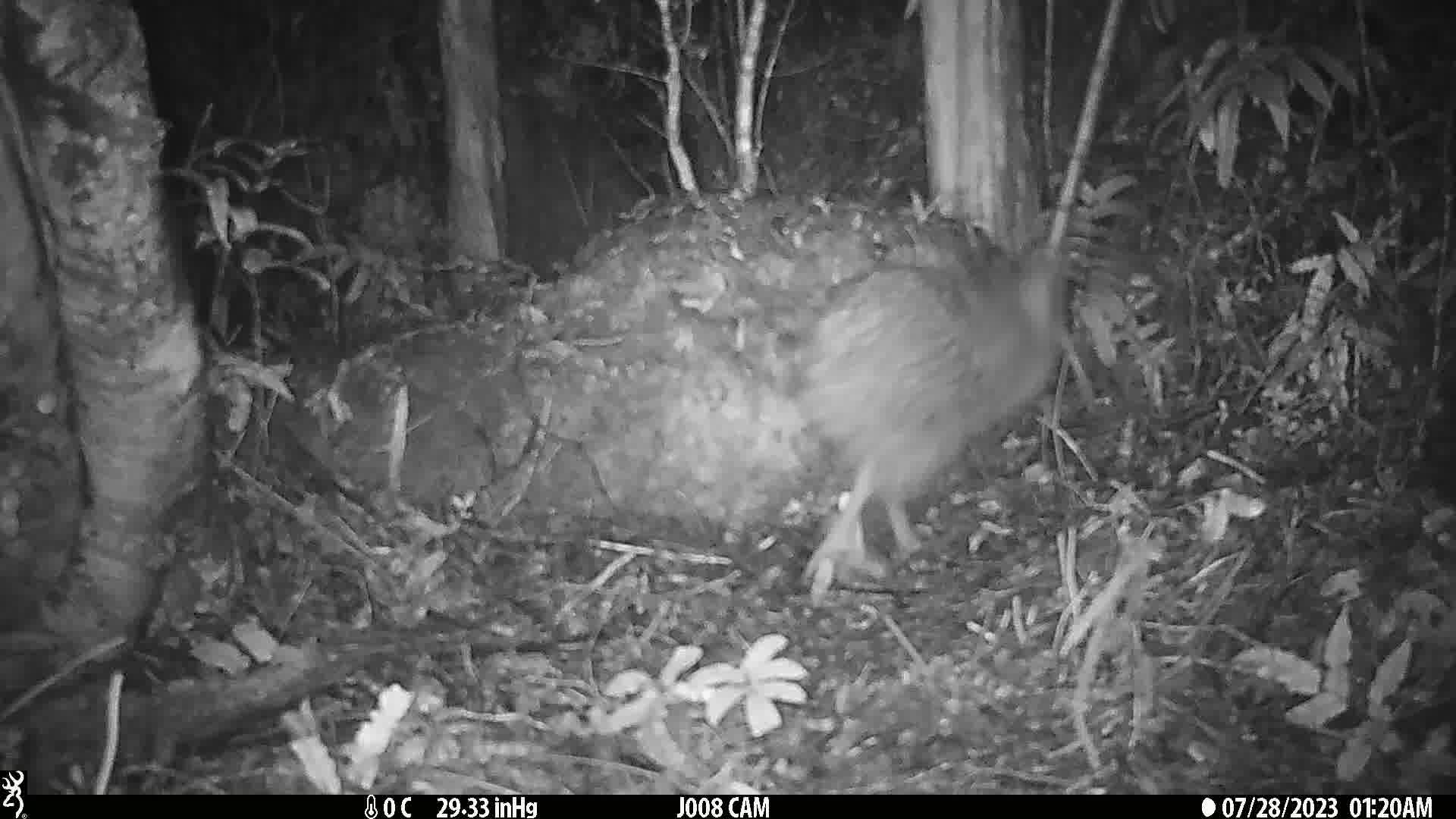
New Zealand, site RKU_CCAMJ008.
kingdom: Animalia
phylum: Chordata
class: Aves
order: Apterygiformes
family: Apterygidae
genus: Apteryx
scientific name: Apteryx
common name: kiwi